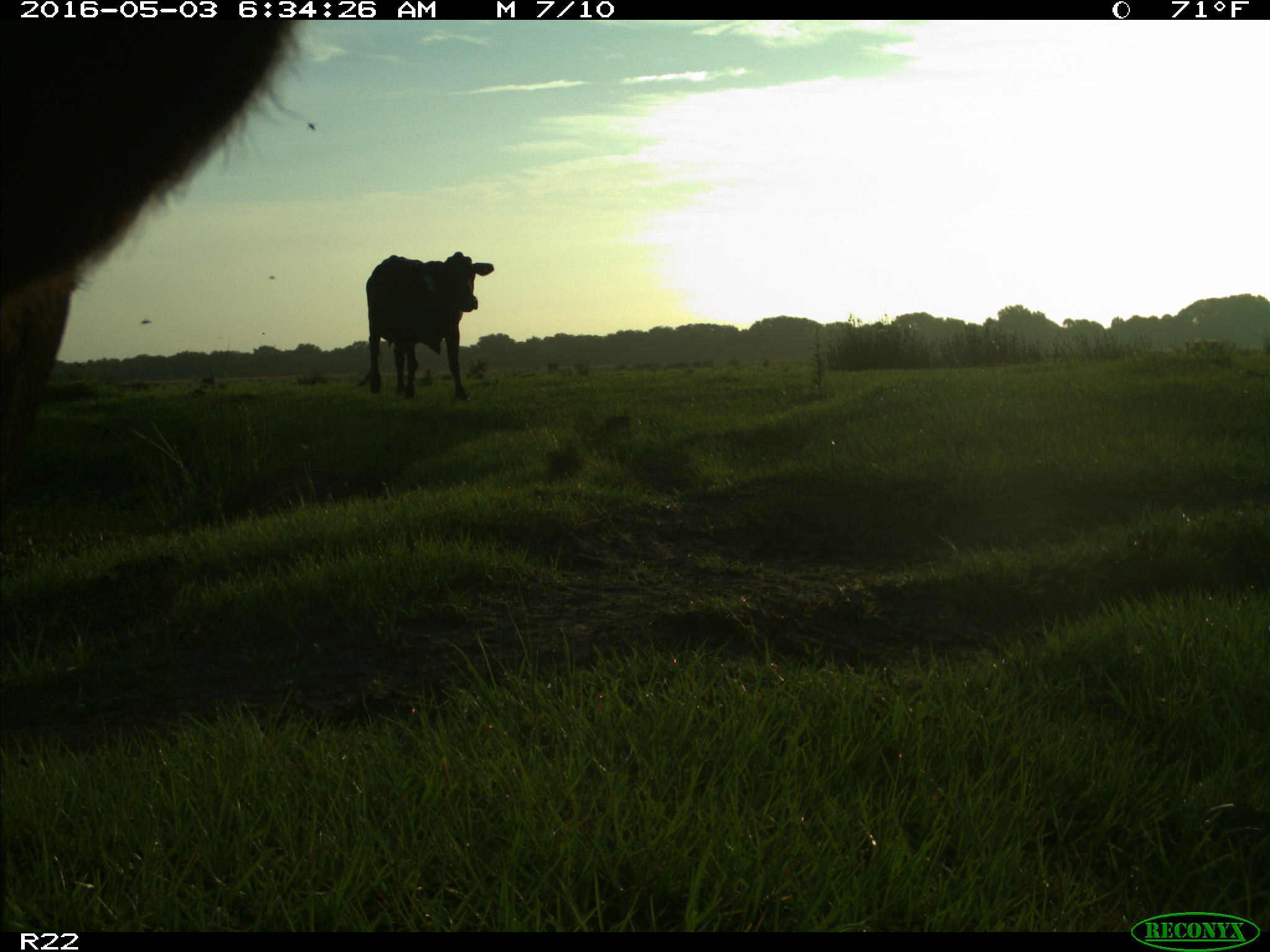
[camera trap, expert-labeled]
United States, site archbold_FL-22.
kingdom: Animalia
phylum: Chordata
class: Mammalia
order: Artiodactyla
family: Bovidae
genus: Bos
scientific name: Bos taurus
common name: domestic cow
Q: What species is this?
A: Bos taurus (domestic cow).